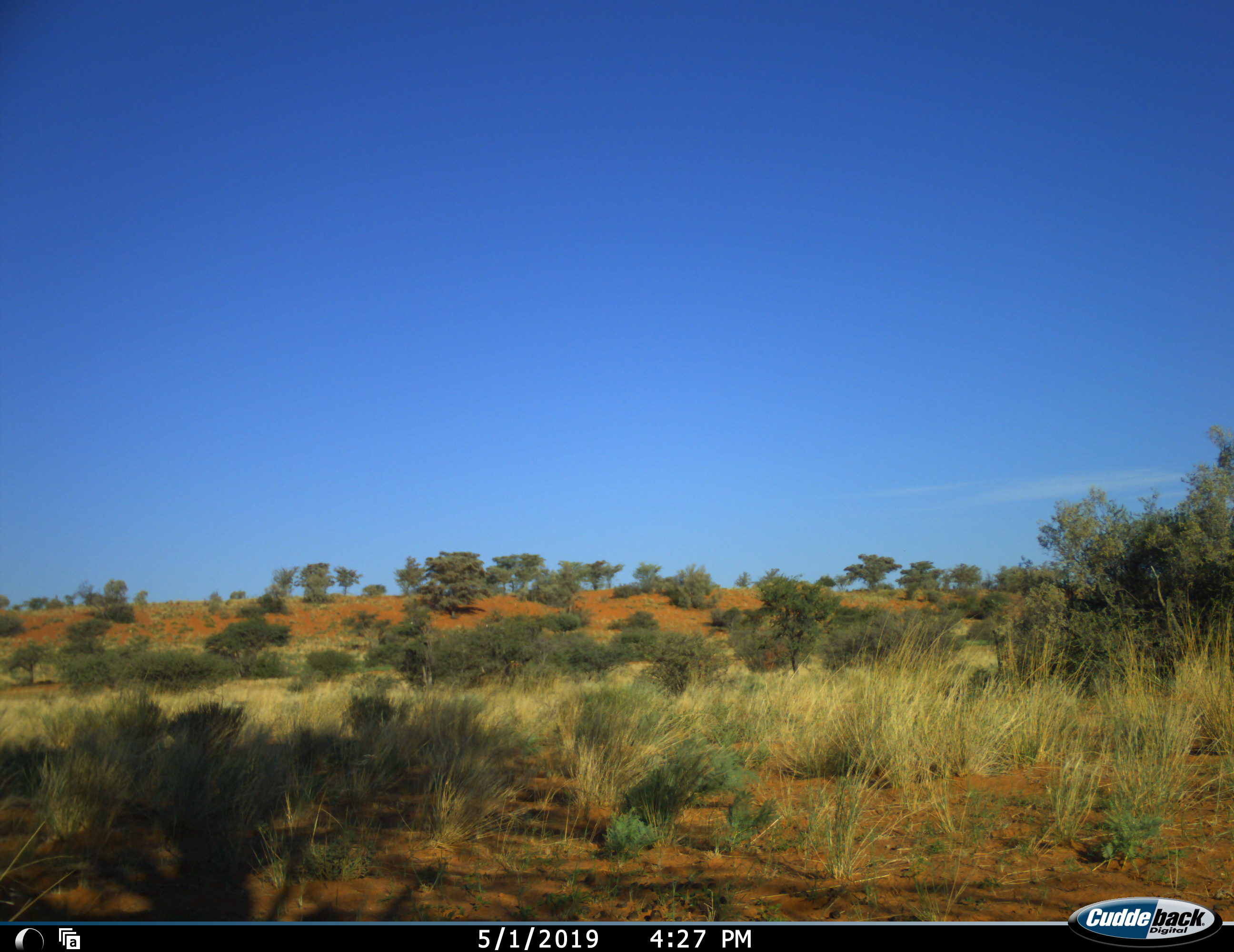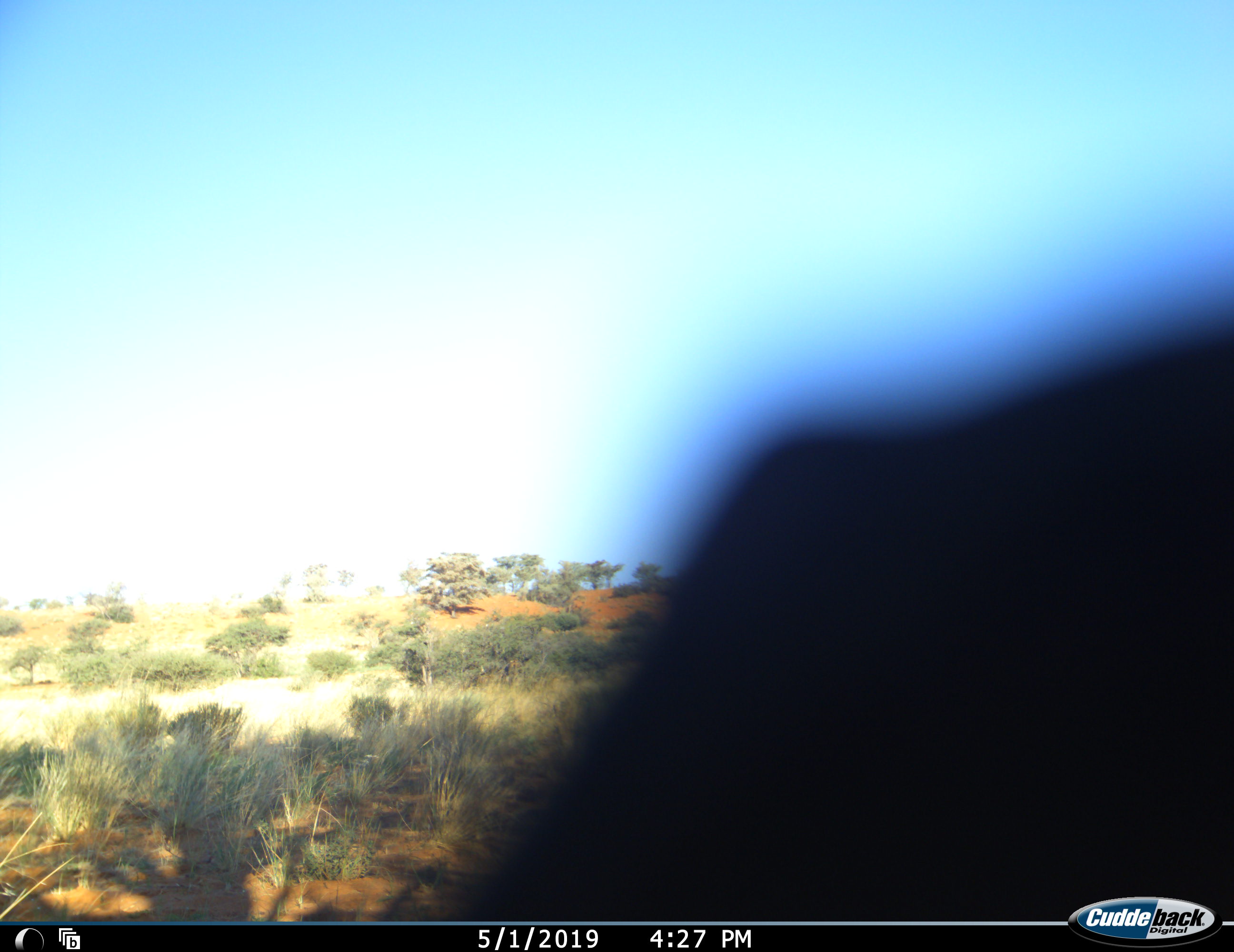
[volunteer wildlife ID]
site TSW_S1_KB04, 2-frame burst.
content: unidentified animal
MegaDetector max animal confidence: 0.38